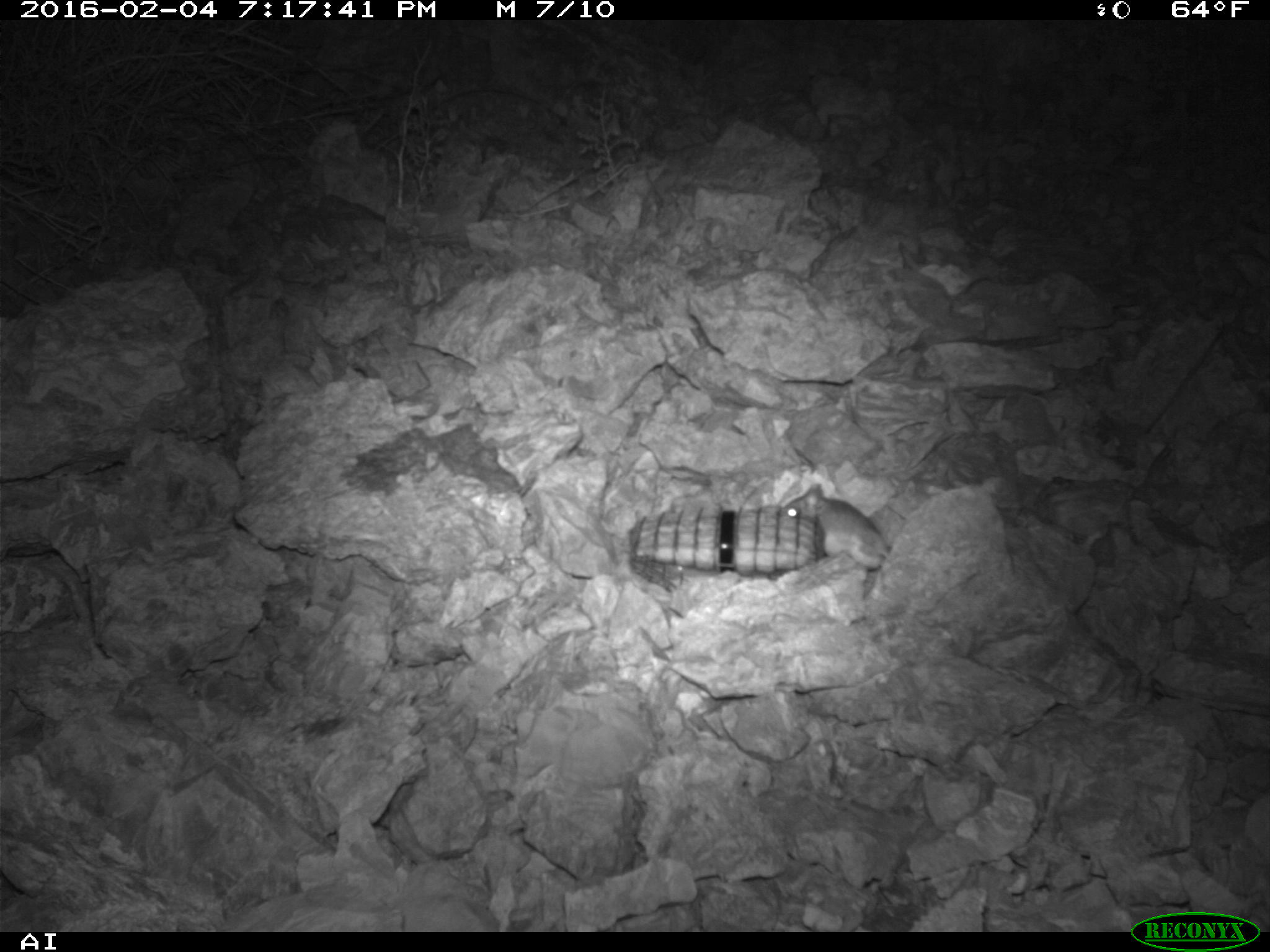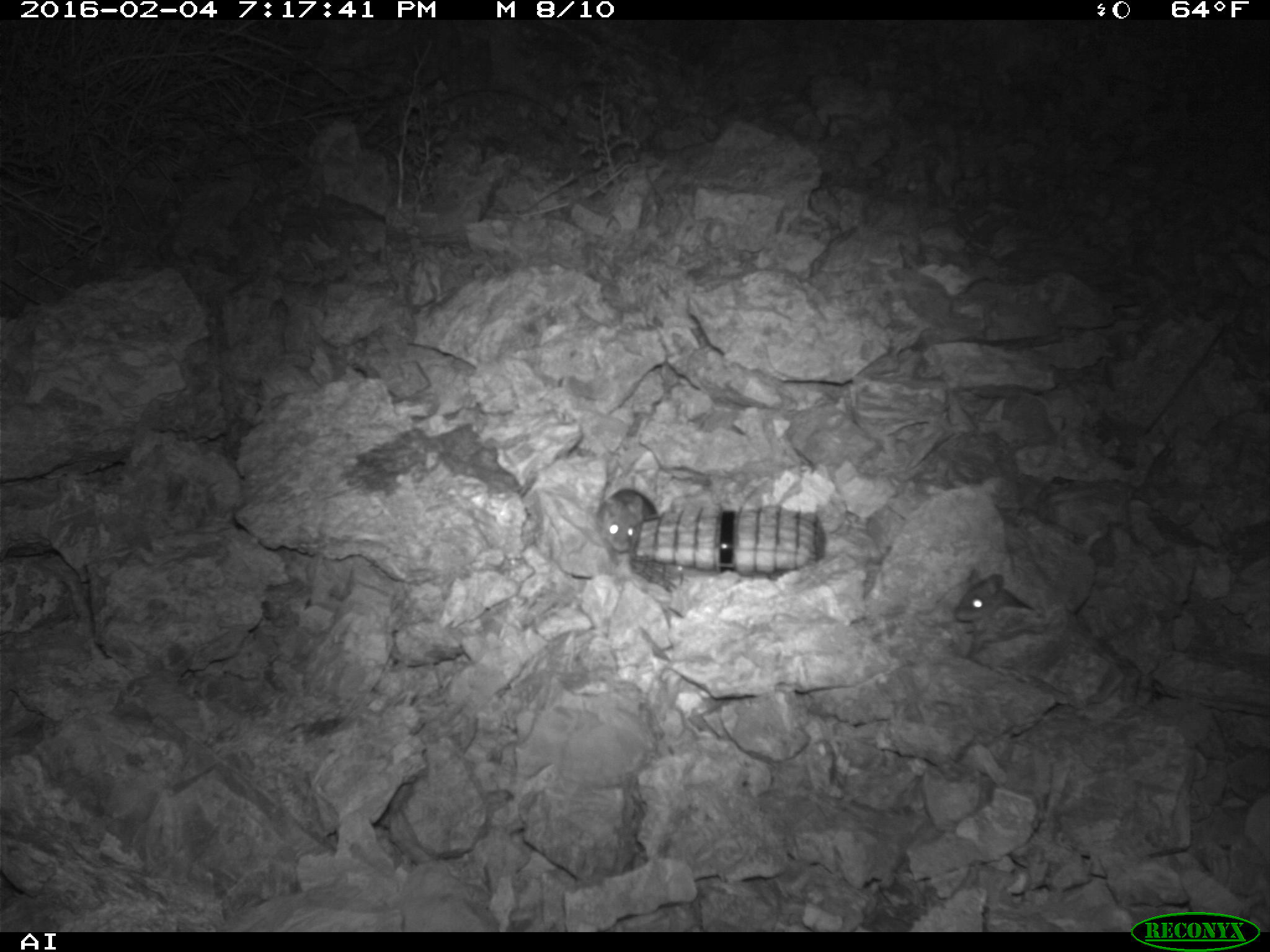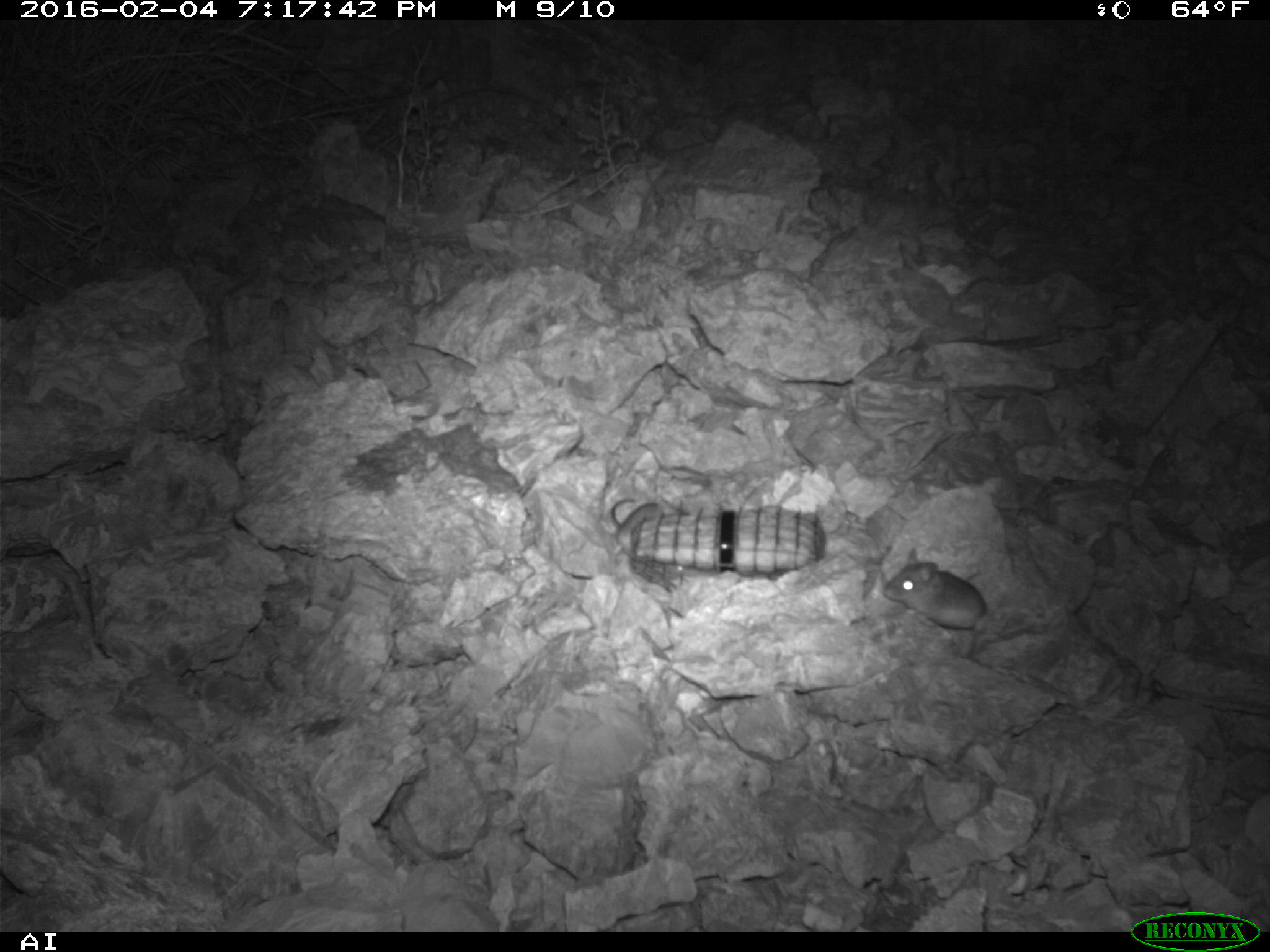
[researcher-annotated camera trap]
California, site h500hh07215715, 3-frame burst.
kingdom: Animalia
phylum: Chordata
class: Mammalia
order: Rodentia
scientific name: Rodentia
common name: rodent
Rodent (Rodentia).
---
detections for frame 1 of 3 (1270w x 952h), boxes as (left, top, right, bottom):
rodent: (784, 483, 889, 570)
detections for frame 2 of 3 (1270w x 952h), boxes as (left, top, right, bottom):
rodent: (595, 490, 658, 565); (952, 574, 1034, 622)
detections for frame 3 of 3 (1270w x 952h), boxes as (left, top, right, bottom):
rodent: (882, 547, 987, 629)